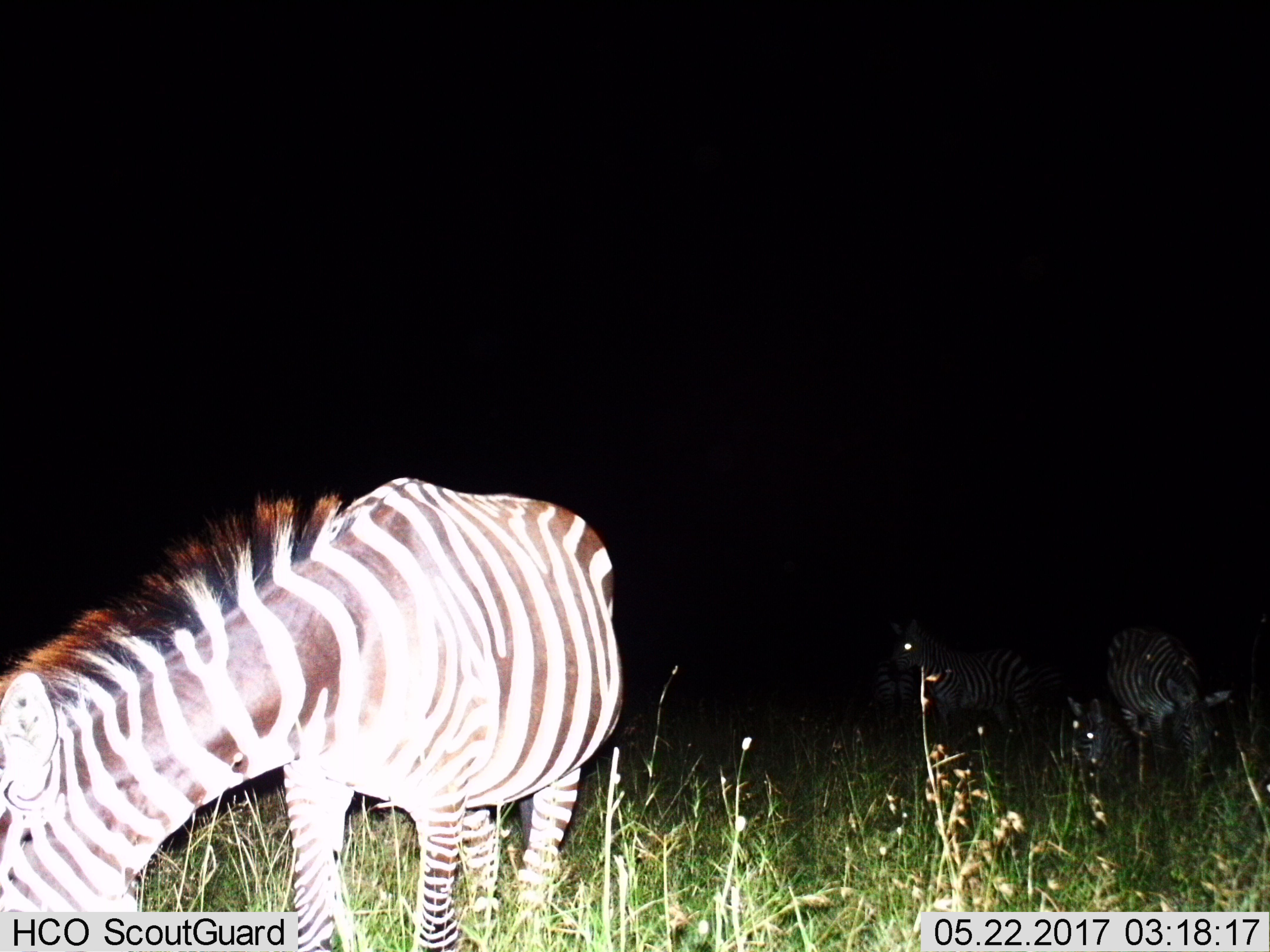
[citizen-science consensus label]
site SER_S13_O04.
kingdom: Animalia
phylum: Chordata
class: Mammalia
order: Perissodactyla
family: Equidae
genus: Equus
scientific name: Equus quagga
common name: plains zebra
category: zebraplains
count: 4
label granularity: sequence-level